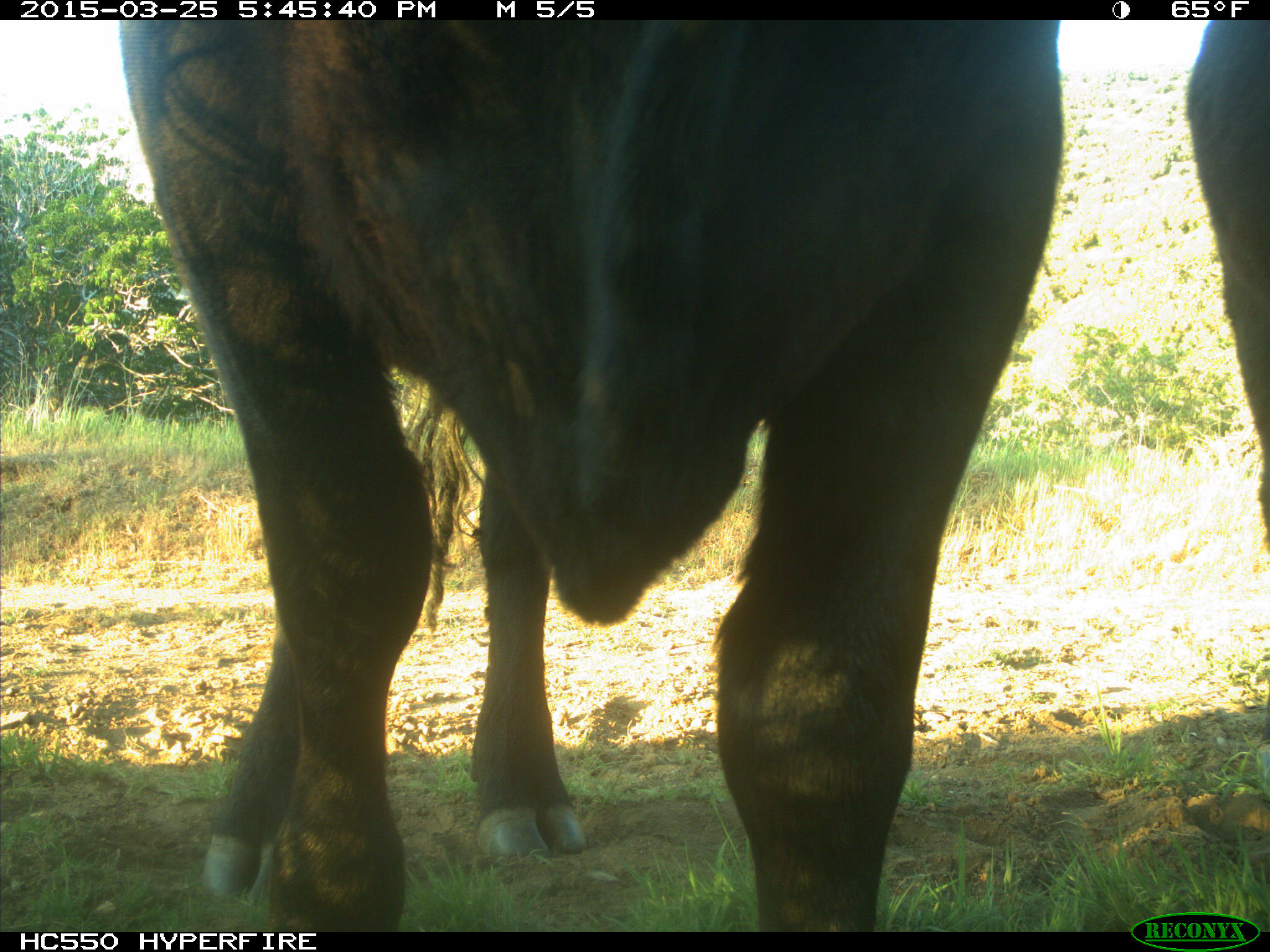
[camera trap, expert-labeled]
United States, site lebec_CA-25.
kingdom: Animalia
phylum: Chordata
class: Mammalia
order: Artiodactyla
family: Bovidae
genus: Bos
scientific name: Bos taurus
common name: domestic cow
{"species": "Bos taurus (domestic cow)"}